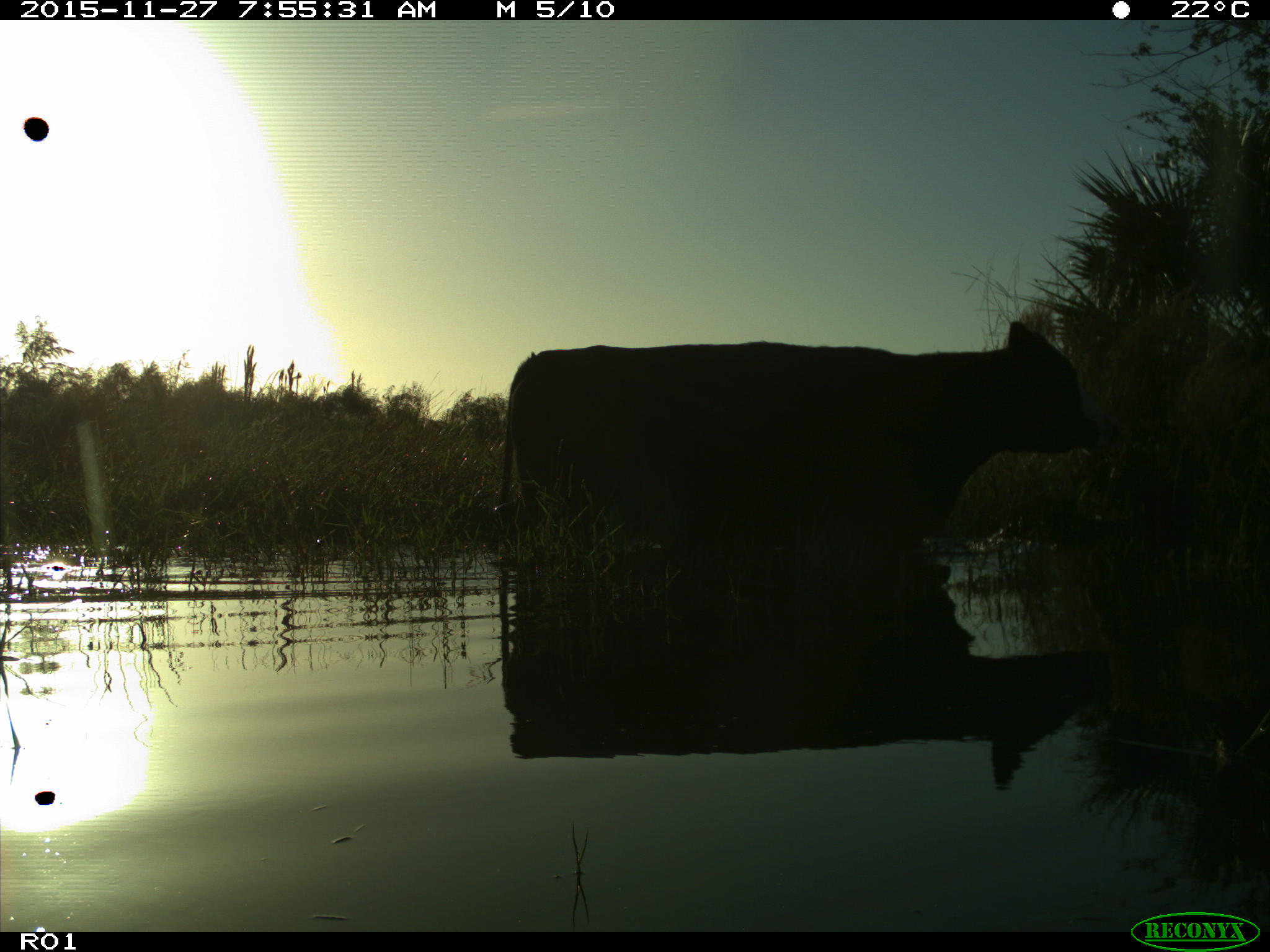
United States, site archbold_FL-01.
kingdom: Animalia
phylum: Chordata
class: Mammalia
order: Artiodactyla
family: Bovidae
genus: Bos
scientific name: Bos taurus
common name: domestic cow